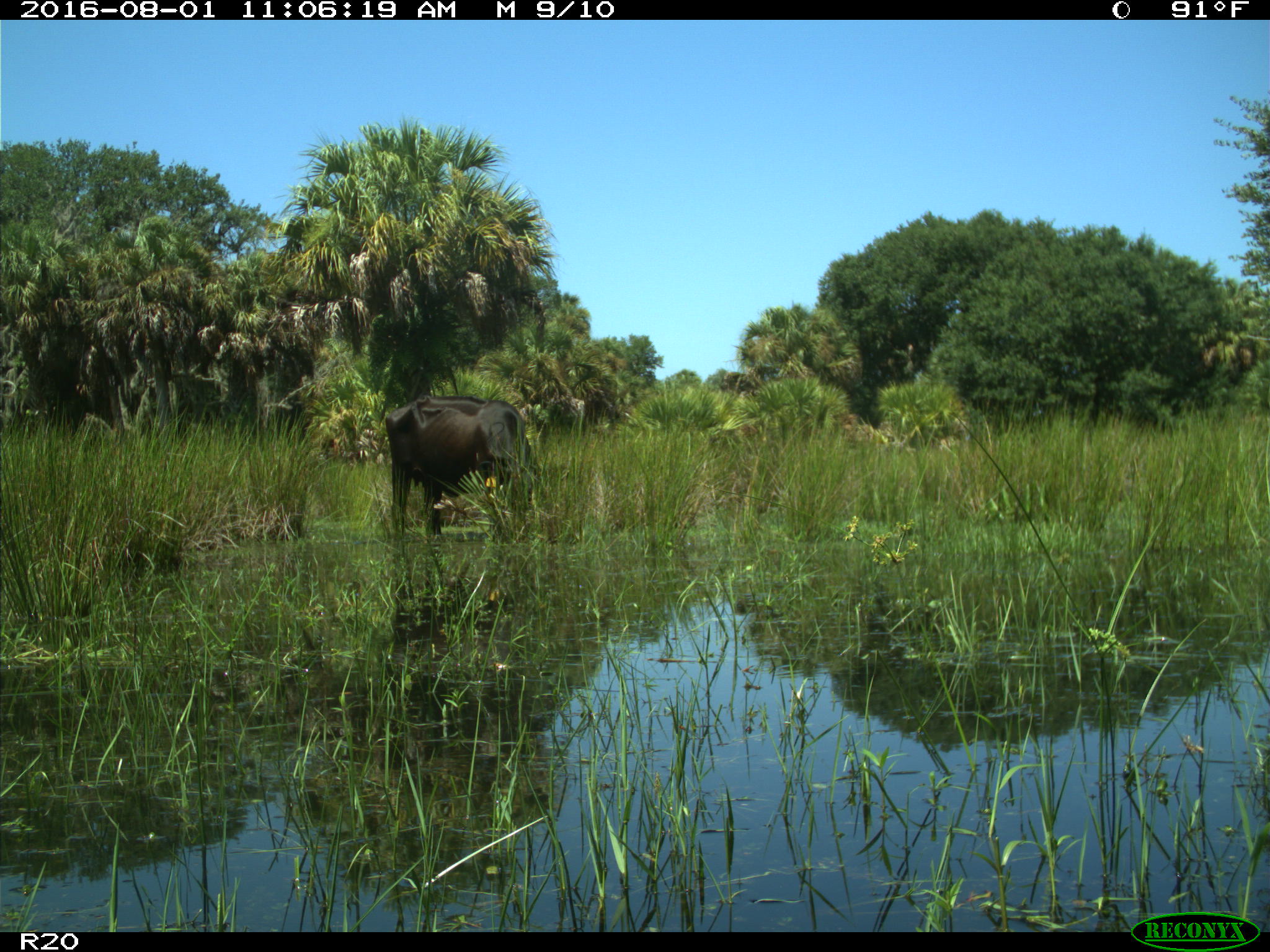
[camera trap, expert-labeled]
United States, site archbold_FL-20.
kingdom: Animalia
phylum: Chordata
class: Mammalia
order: Artiodactyla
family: Bovidae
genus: Bos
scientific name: Bos taurus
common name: domestic cow